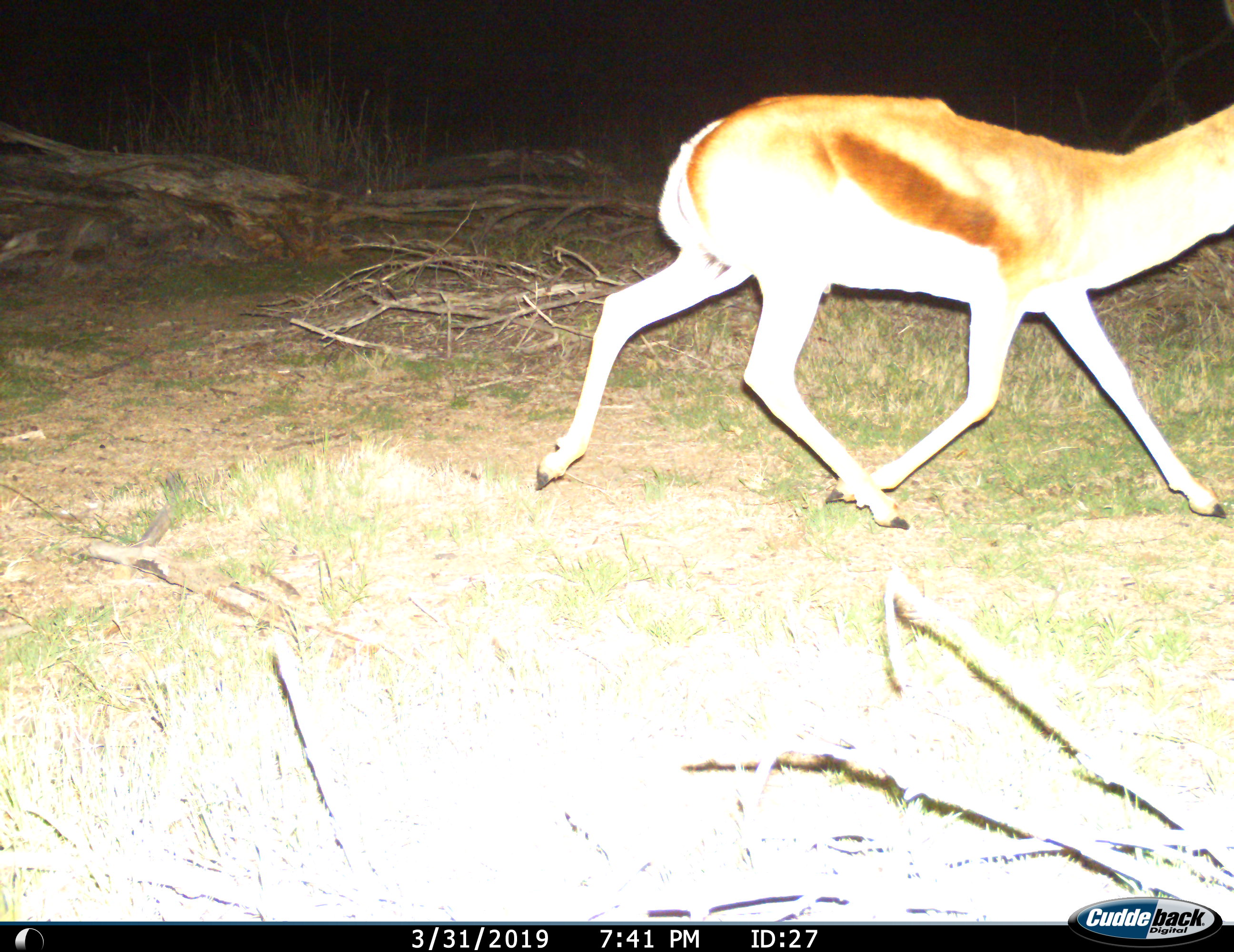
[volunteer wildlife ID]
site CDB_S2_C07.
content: unidentified animal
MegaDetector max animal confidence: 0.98